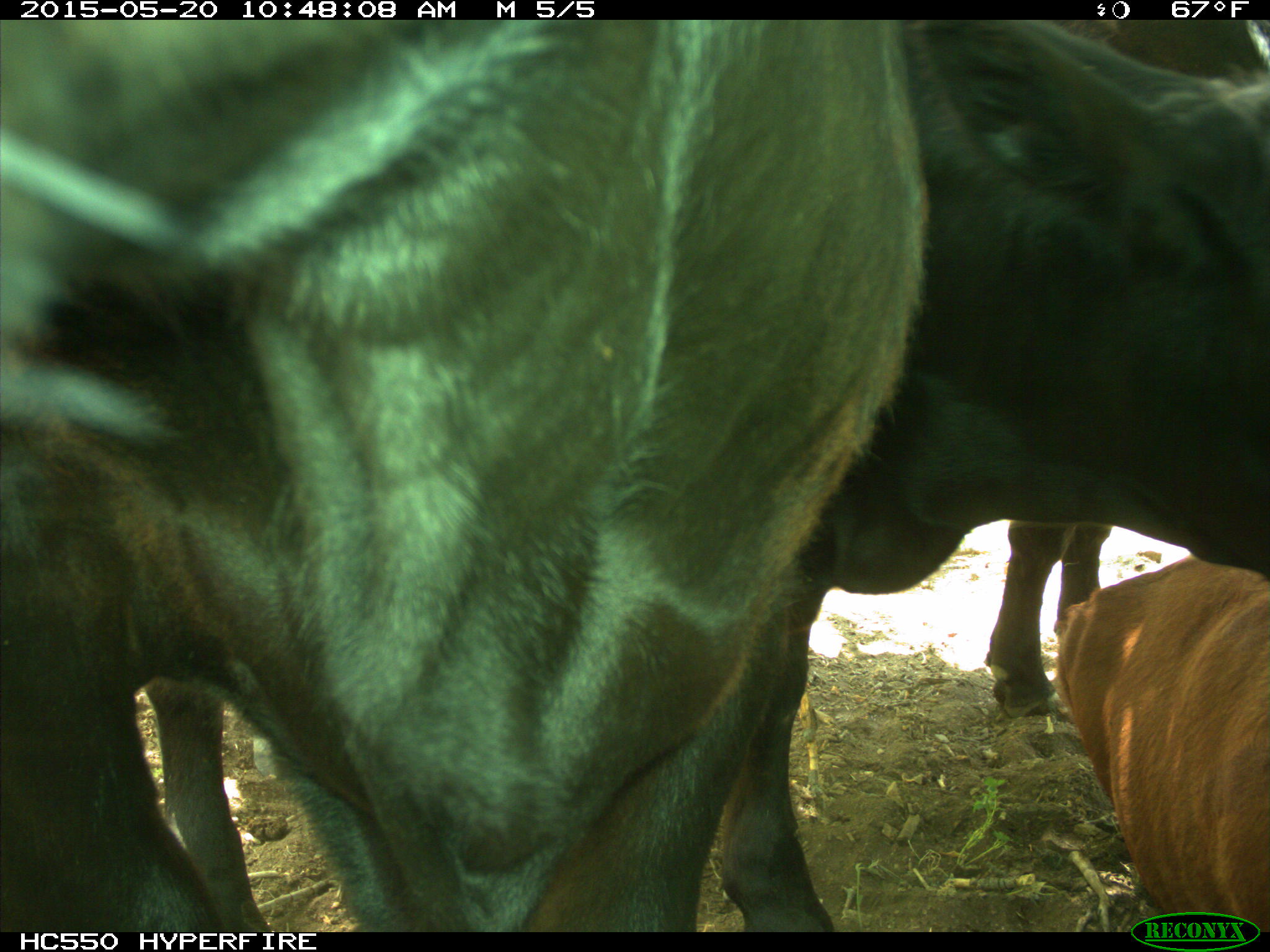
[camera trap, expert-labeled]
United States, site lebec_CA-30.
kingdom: Animalia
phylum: Chordata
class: Mammalia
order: Artiodactyla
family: Bovidae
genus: Bos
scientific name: Bos taurus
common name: domestic cow